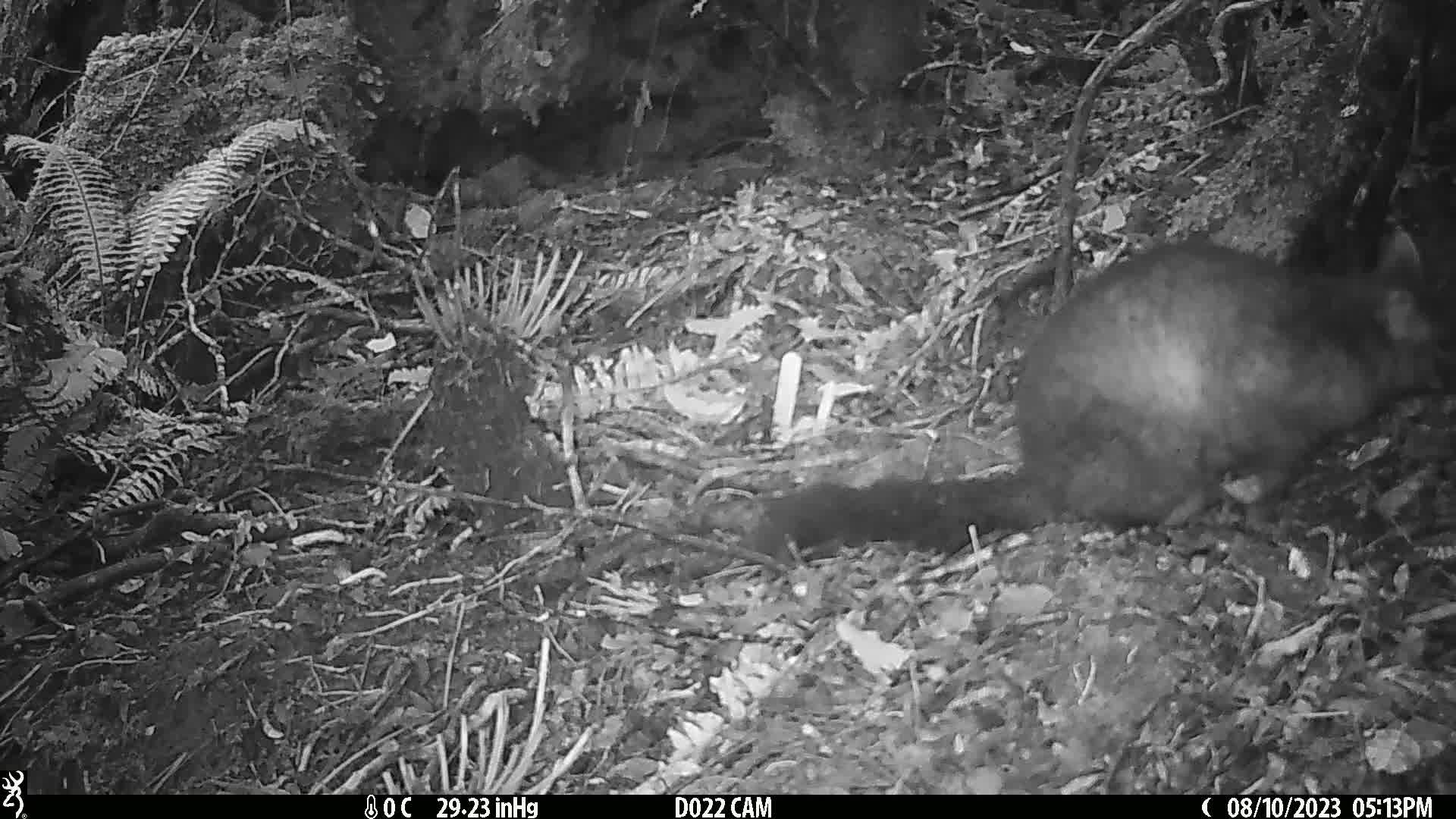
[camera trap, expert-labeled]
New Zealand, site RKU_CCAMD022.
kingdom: Animalia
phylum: Chordata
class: Mammalia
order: Diprotodontia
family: Phalangeridae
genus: Trichosurus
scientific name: Trichosurus vulpecula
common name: common brushtail possum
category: possum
Possum (common brushtail possum) (Trichosurus vulpecula).